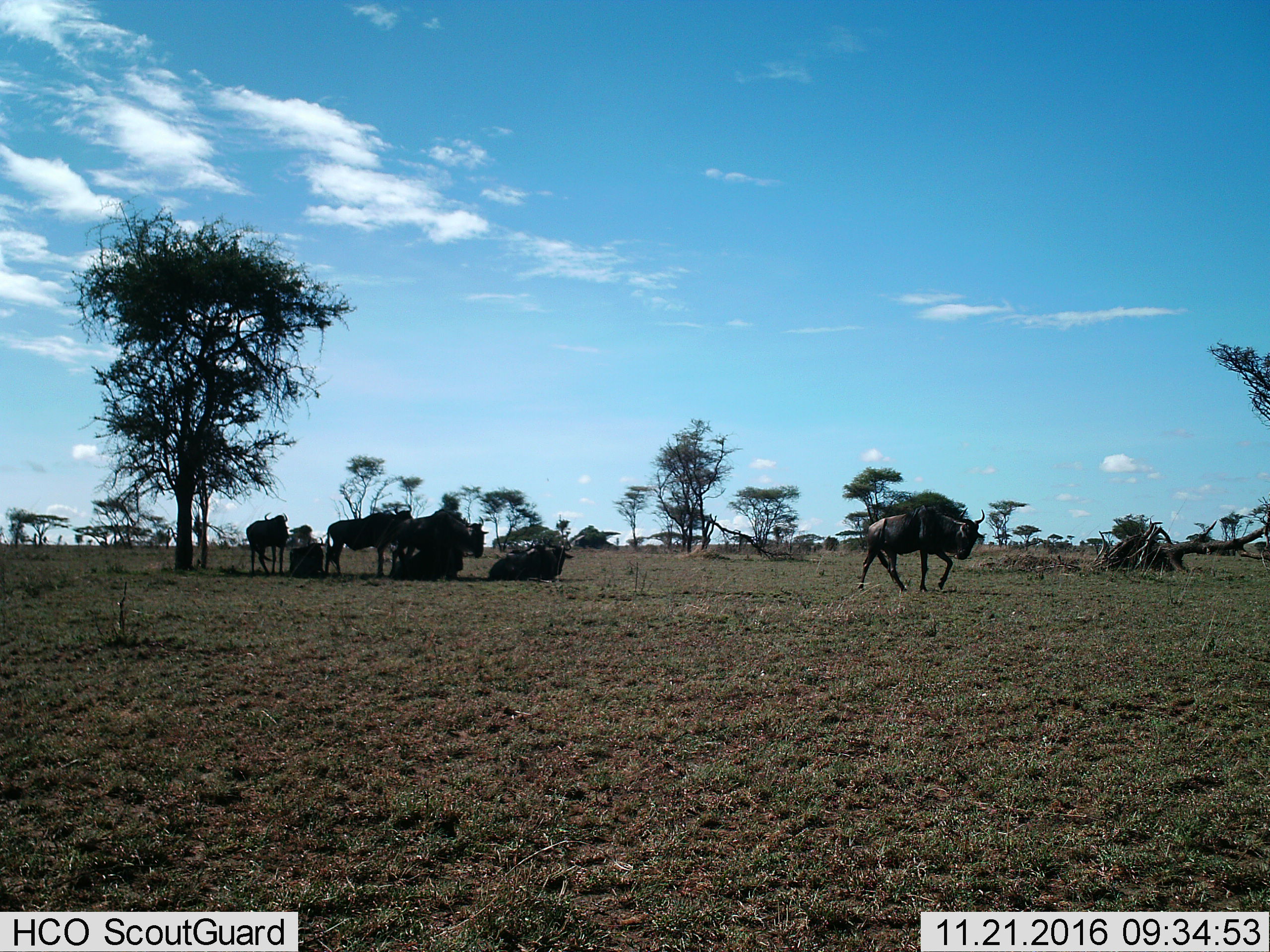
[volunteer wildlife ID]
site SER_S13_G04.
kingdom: Animalia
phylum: Chordata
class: Mammalia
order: Artiodactyla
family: Bovidae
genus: Connochaetes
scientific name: Connochaetes taurinus taurinus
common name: blue wildebeest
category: wildebeestblue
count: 8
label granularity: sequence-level